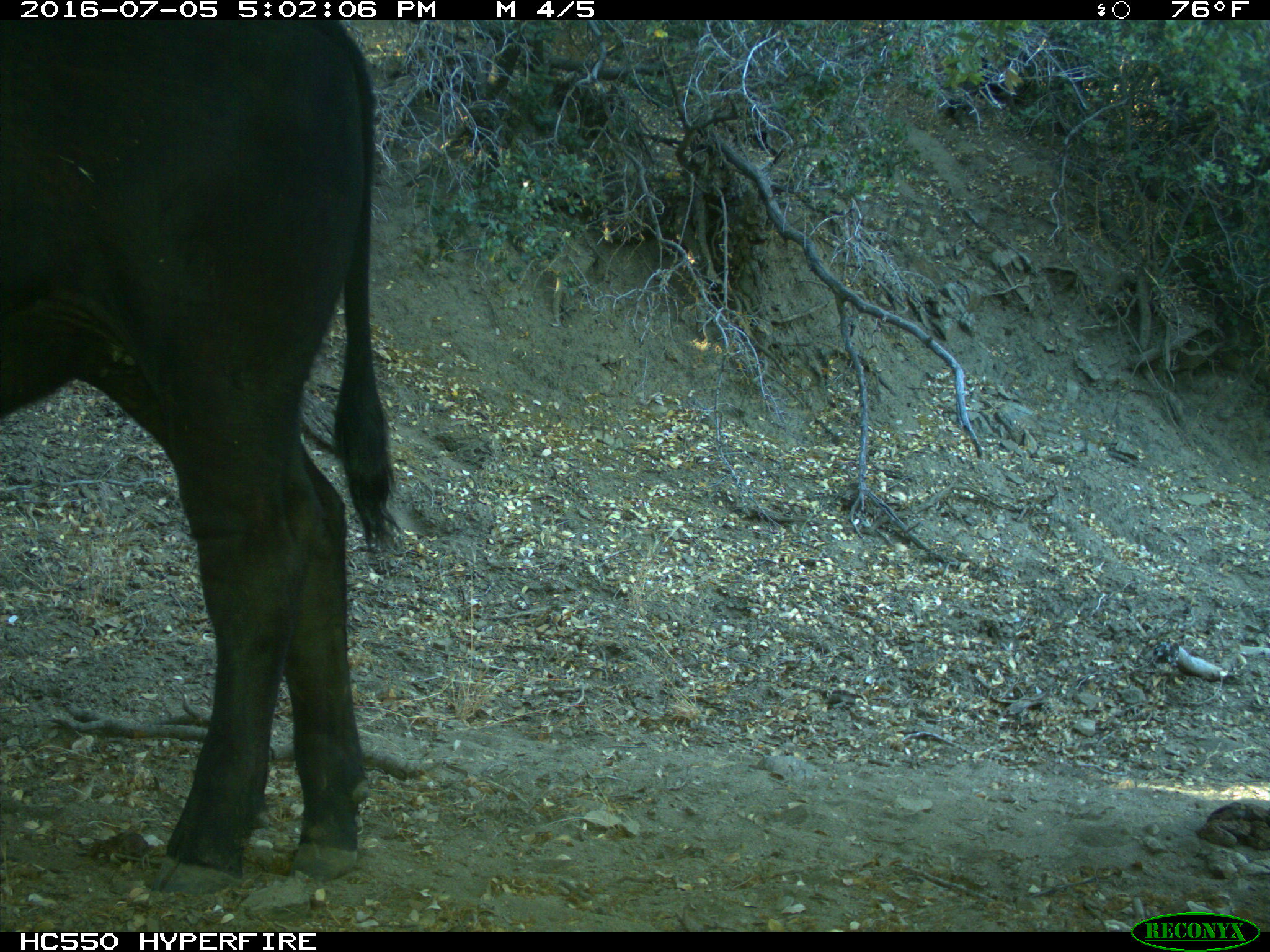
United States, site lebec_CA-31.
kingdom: Animalia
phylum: Chordata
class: Mammalia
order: Artiodactyla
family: Bovidae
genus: Bos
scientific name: Bos taurus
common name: domestic cow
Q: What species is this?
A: Bos taurus (domestic cow).